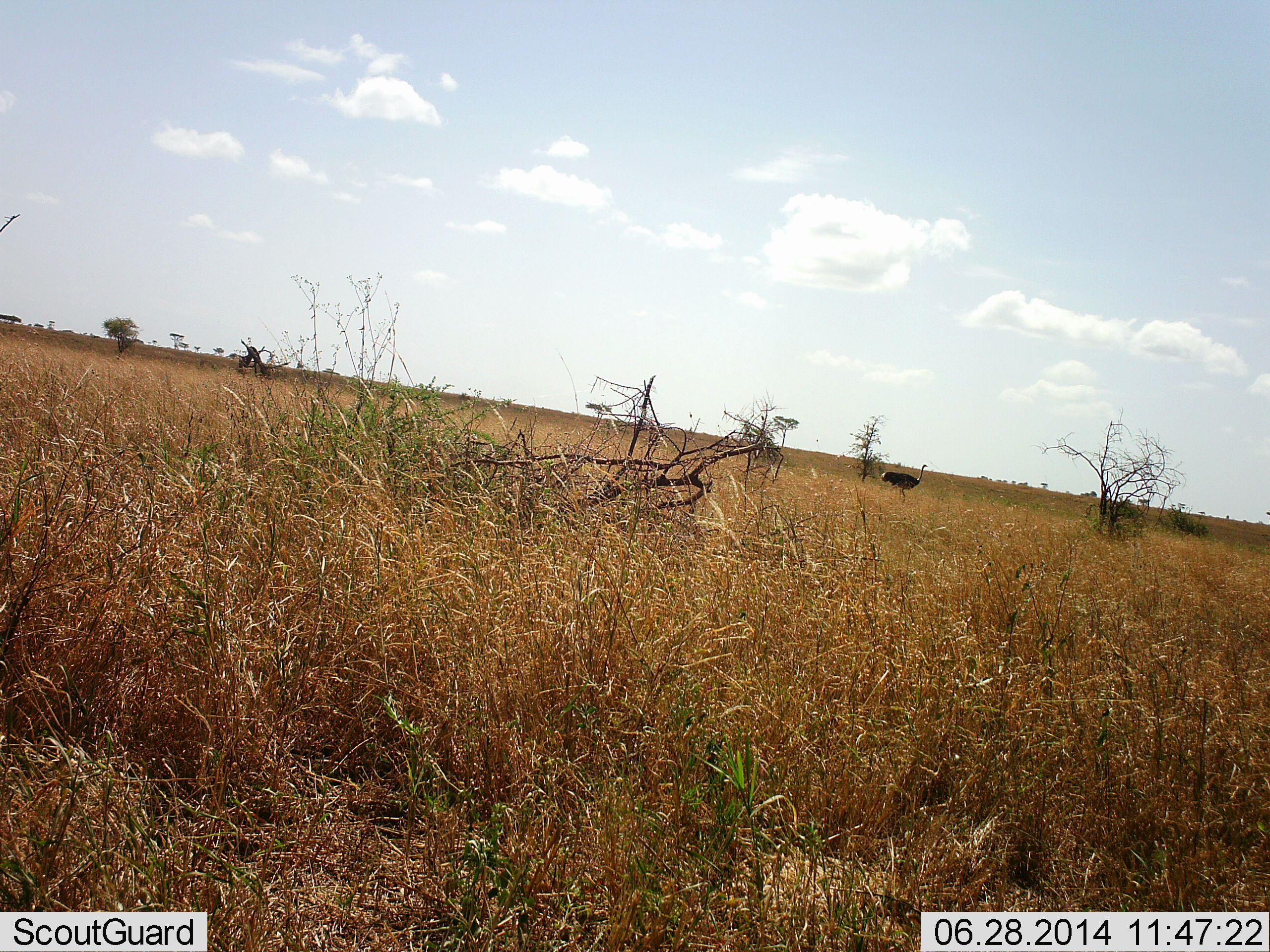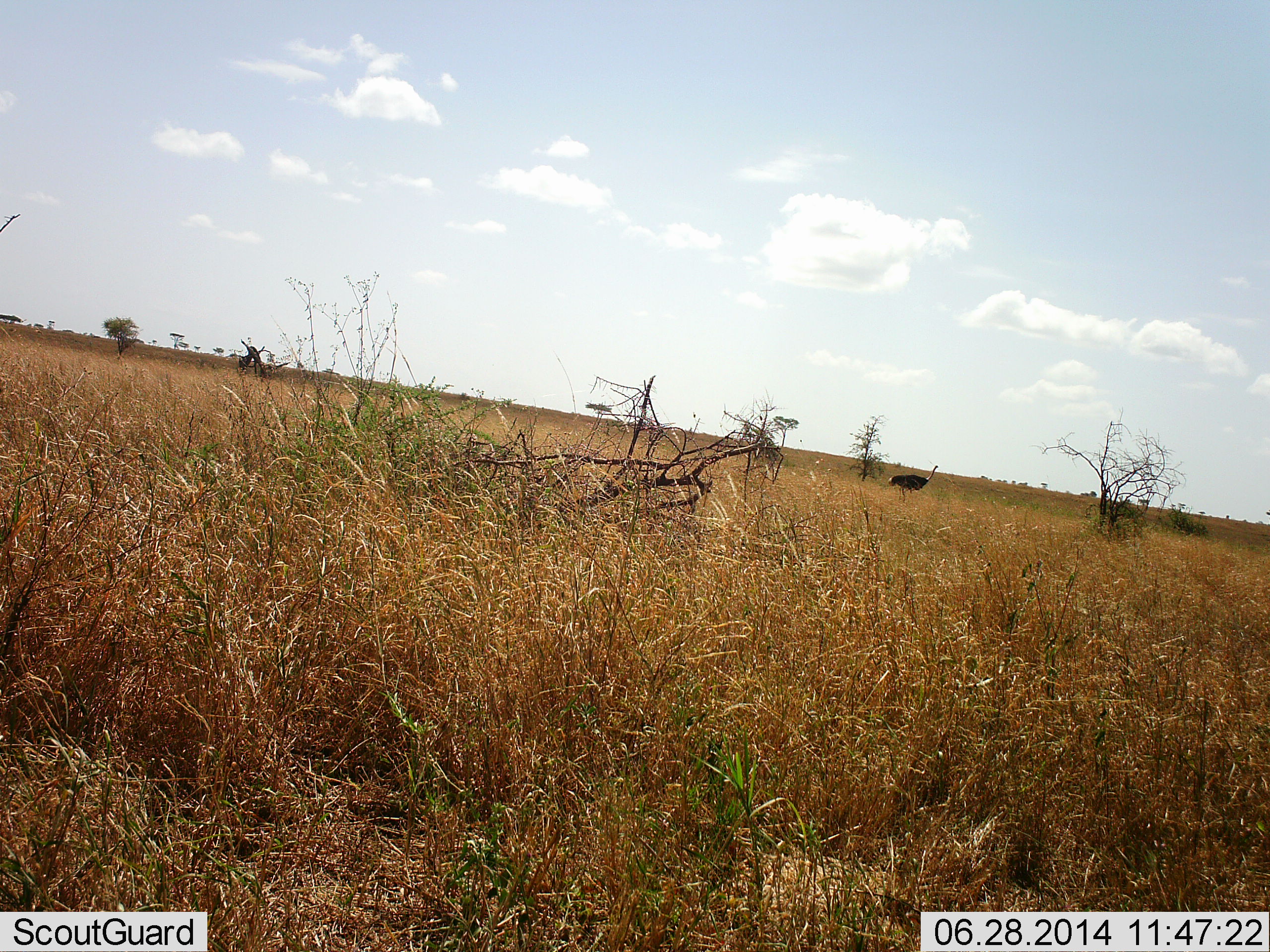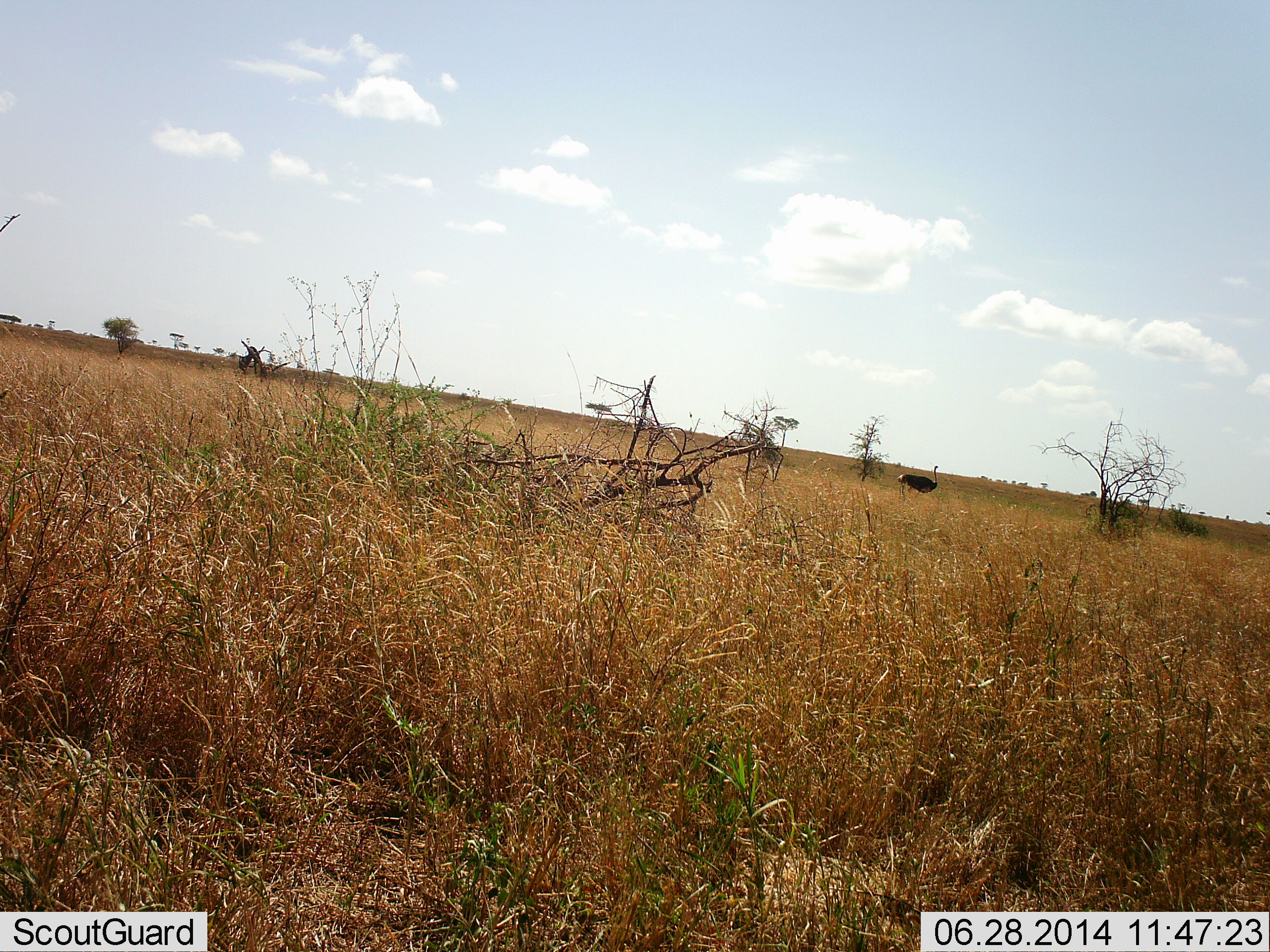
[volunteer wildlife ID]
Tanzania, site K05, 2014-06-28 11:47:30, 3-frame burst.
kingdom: Animalia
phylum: Chordata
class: Aves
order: Struthioniformes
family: Struthionidae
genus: Struthio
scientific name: Struthio camelus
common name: ostrich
Ostrich (Struthio camelus), count 1. Behavior (volunteer vote fractions): standing 10%, resting 0%, moving 90%, interacting 0%. Young present (vote fraction): 0%. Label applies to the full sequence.